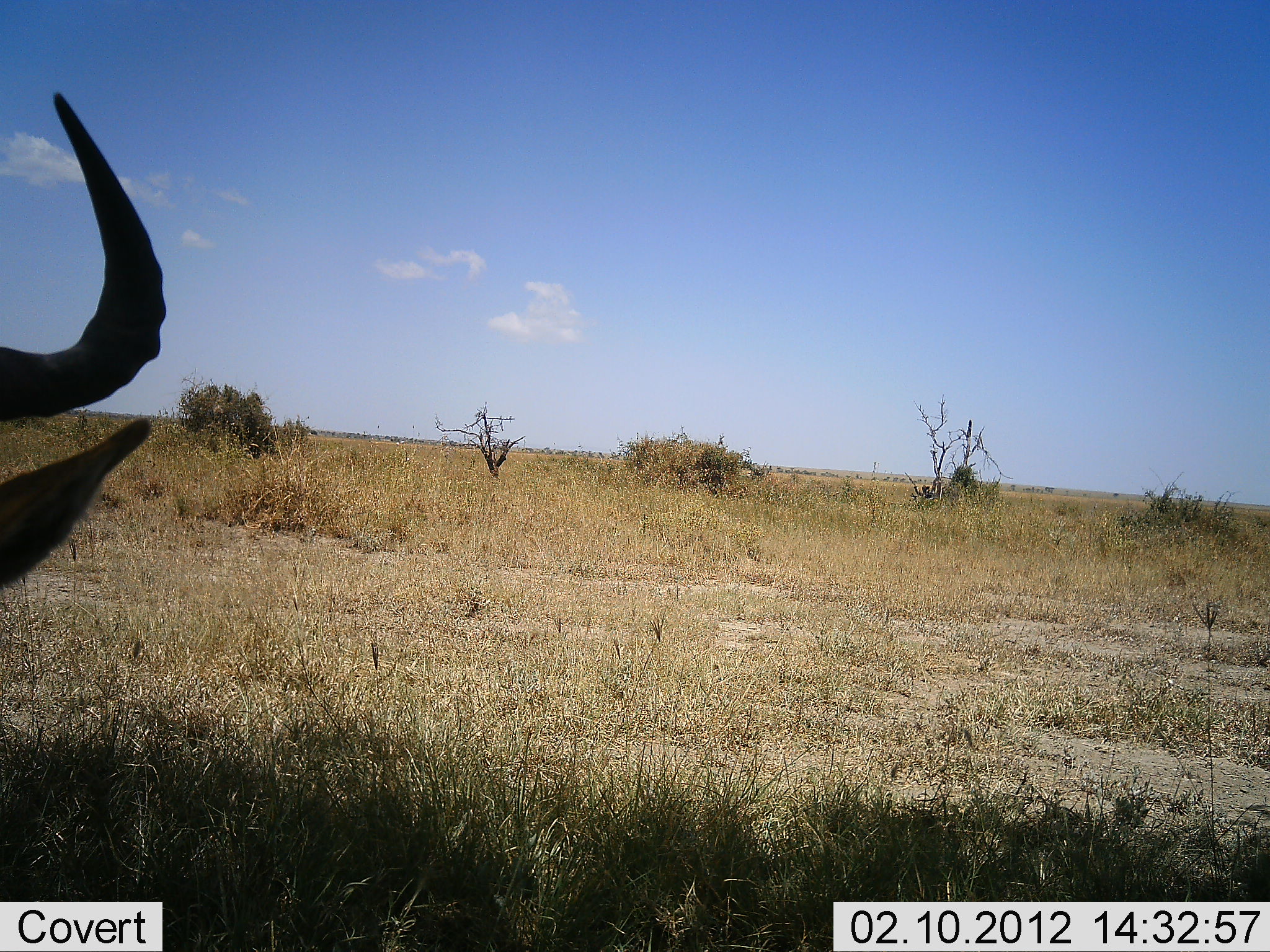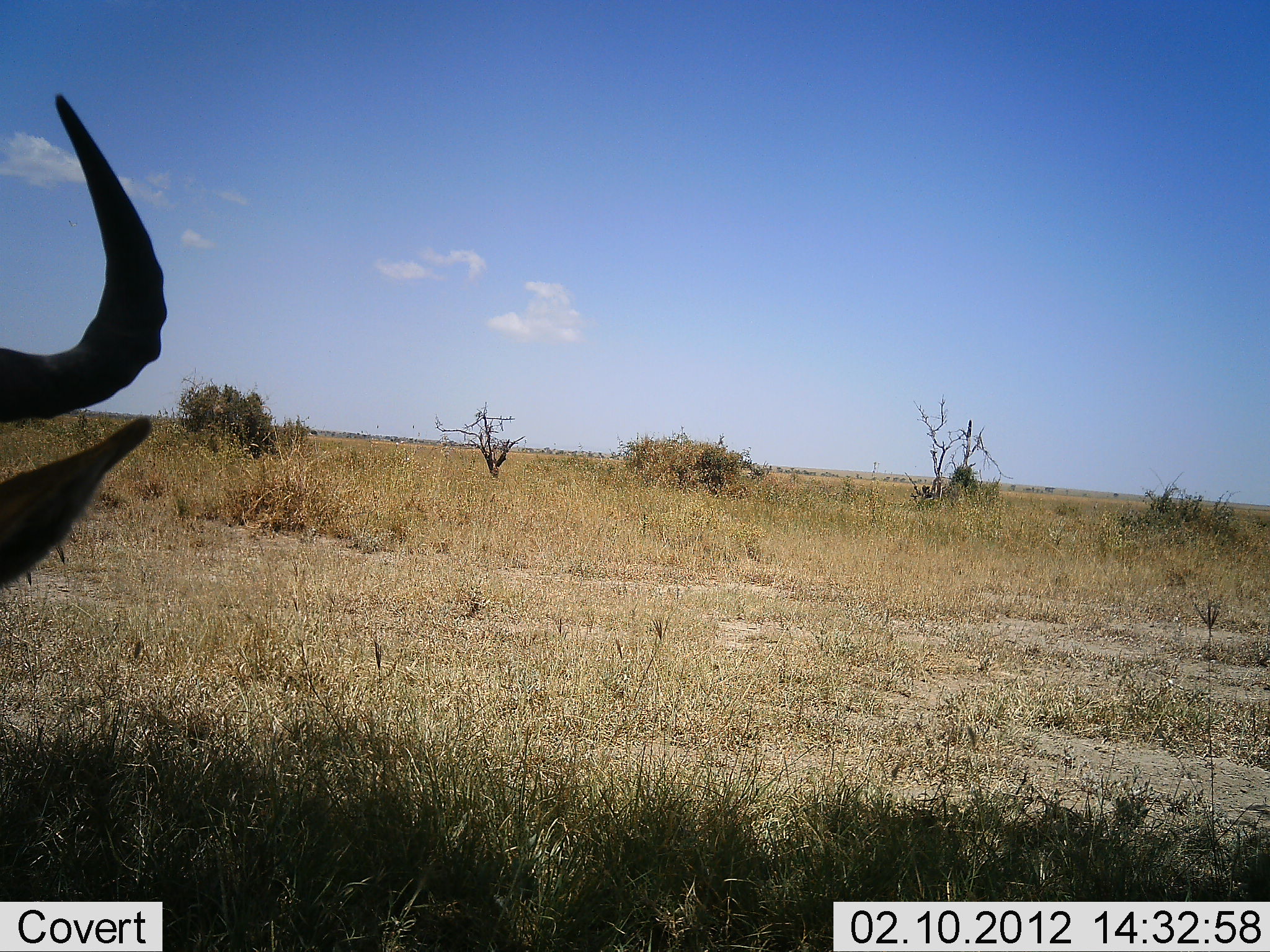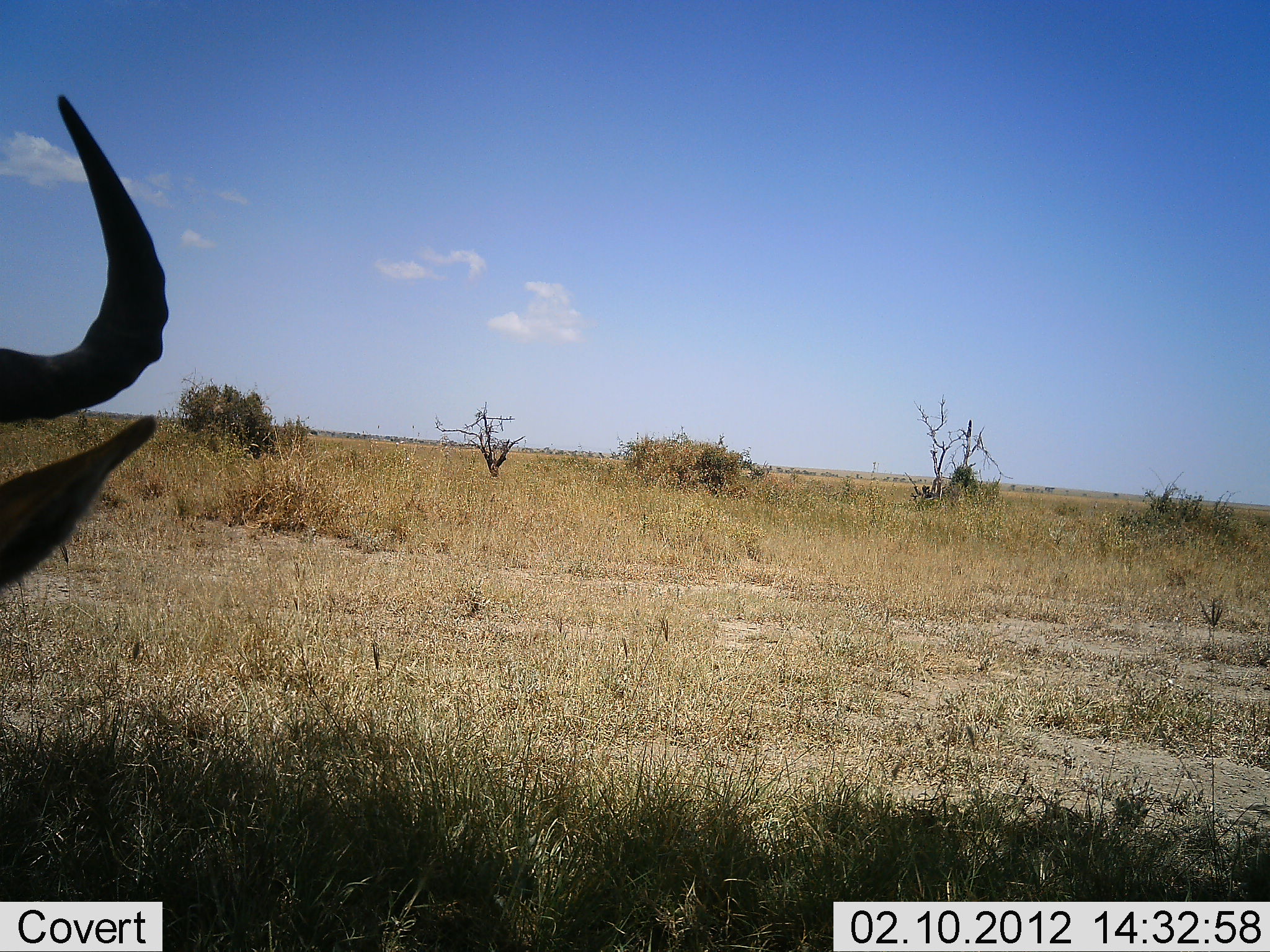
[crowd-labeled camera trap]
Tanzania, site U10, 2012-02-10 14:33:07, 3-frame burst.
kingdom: Animalia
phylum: Chordata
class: Mammalia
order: Artiodactyla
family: Bovidae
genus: Alcelaphus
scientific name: Alcelaphus buselaphus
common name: hartebeest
Hartebeest (Alcelaphus buselaphus), count 1. Behavior (volunteer vote fractions): standing 17%, resting 83%, moving 0%, interacting 0%. Young present (vote fraction): 0%. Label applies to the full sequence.